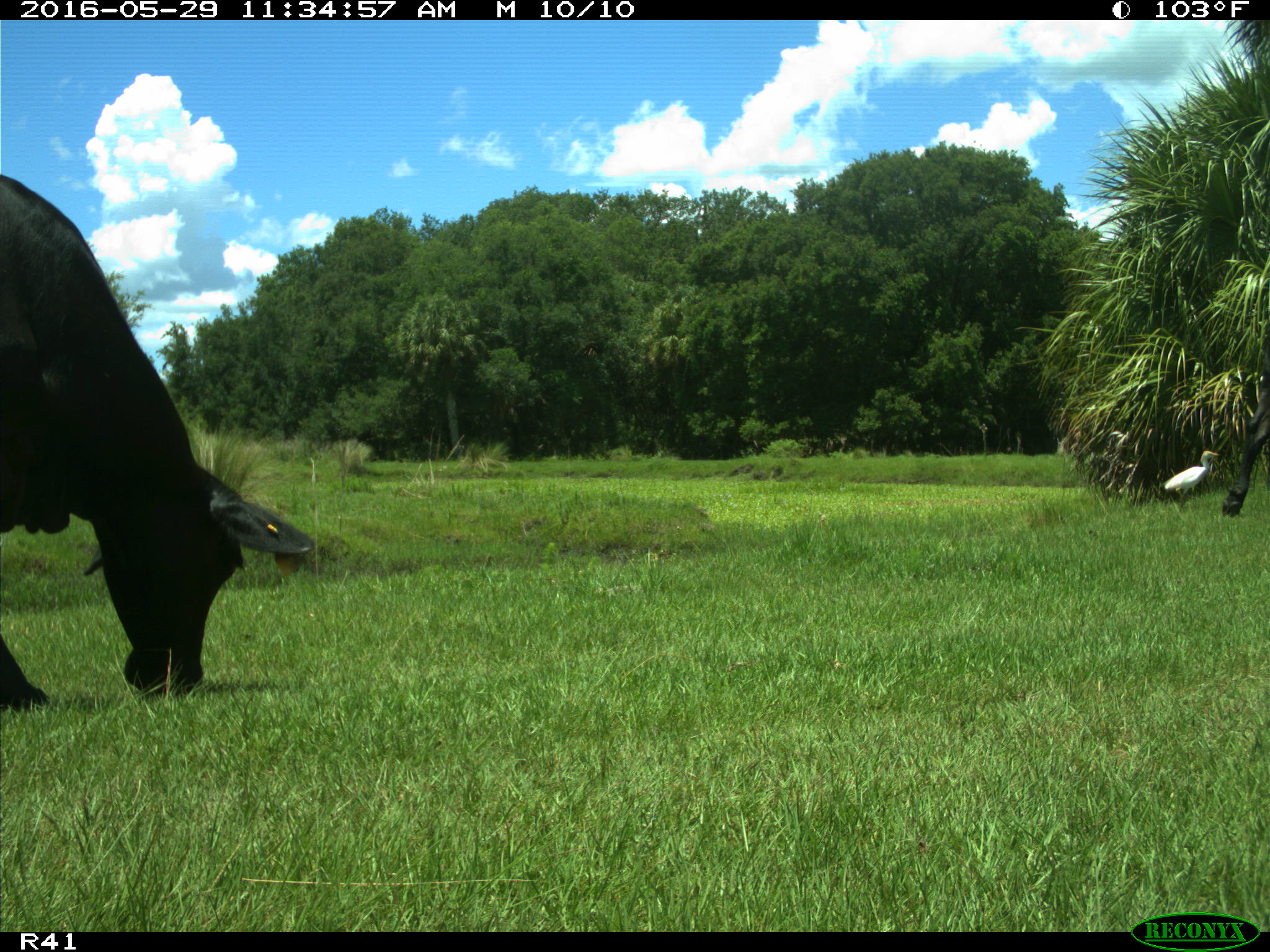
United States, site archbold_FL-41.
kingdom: Animalia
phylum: Chordata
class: Mammalia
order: Artiodactyla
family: Bovidae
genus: Bos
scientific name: Bos taurus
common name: domestic cow